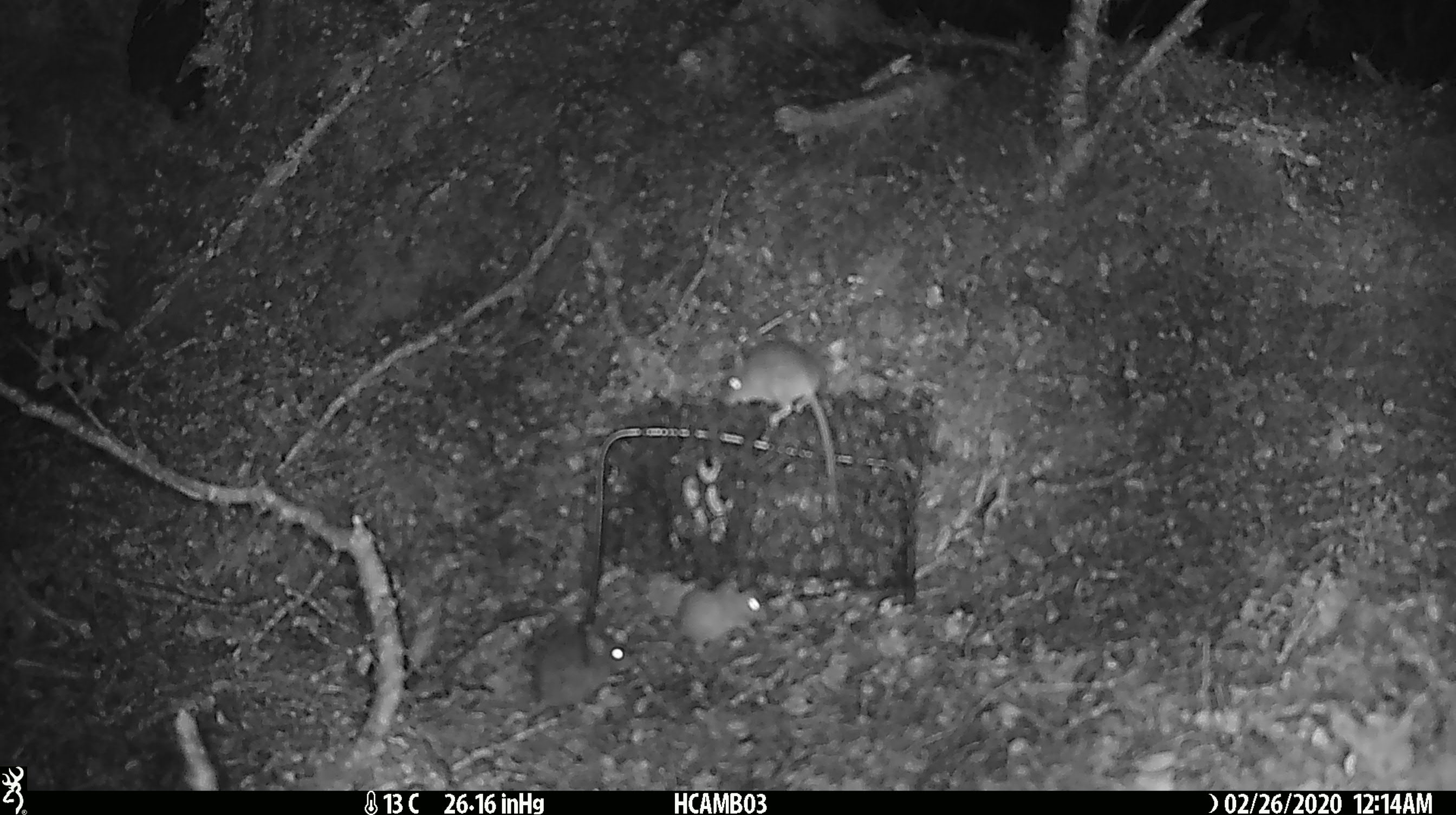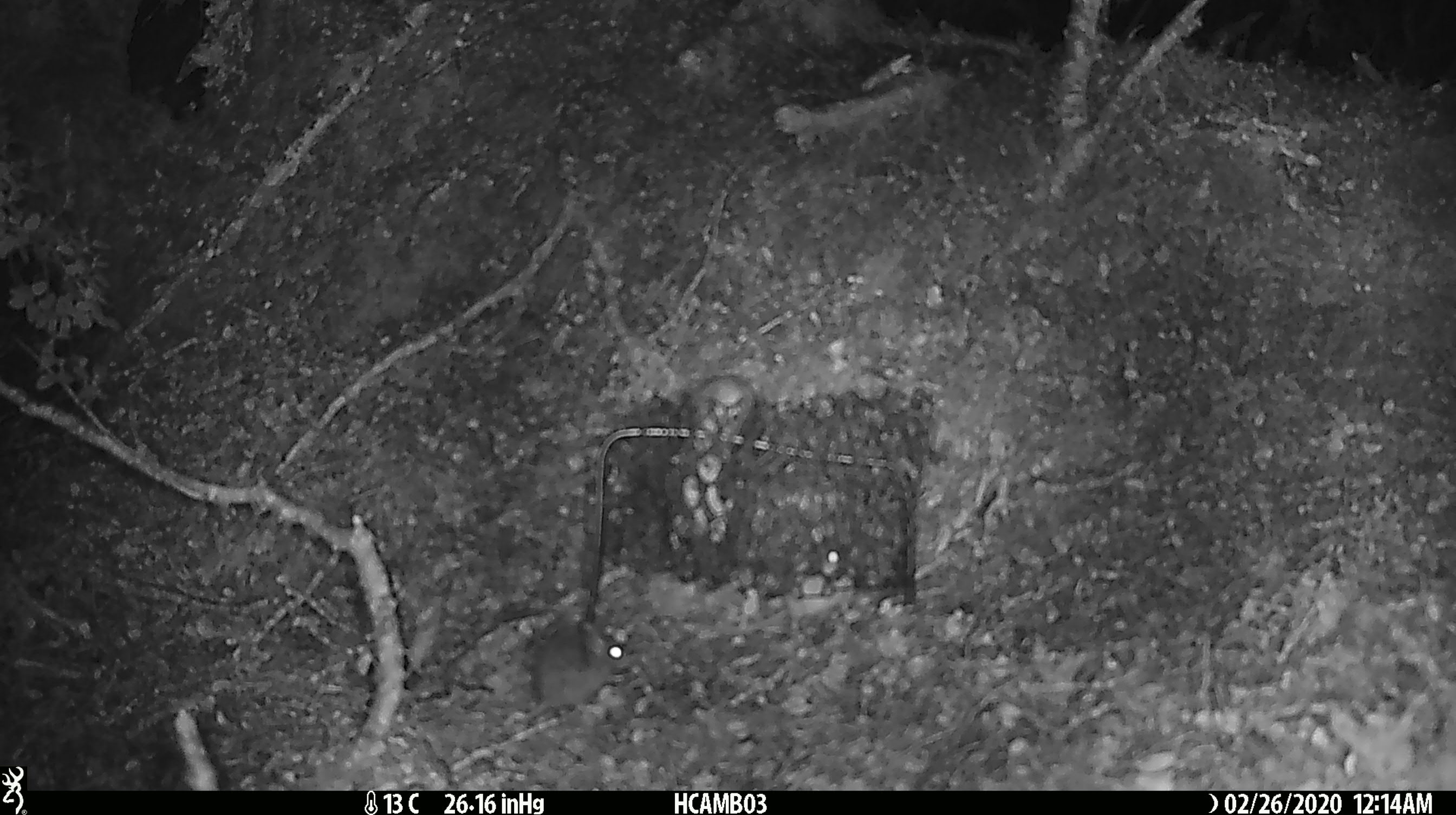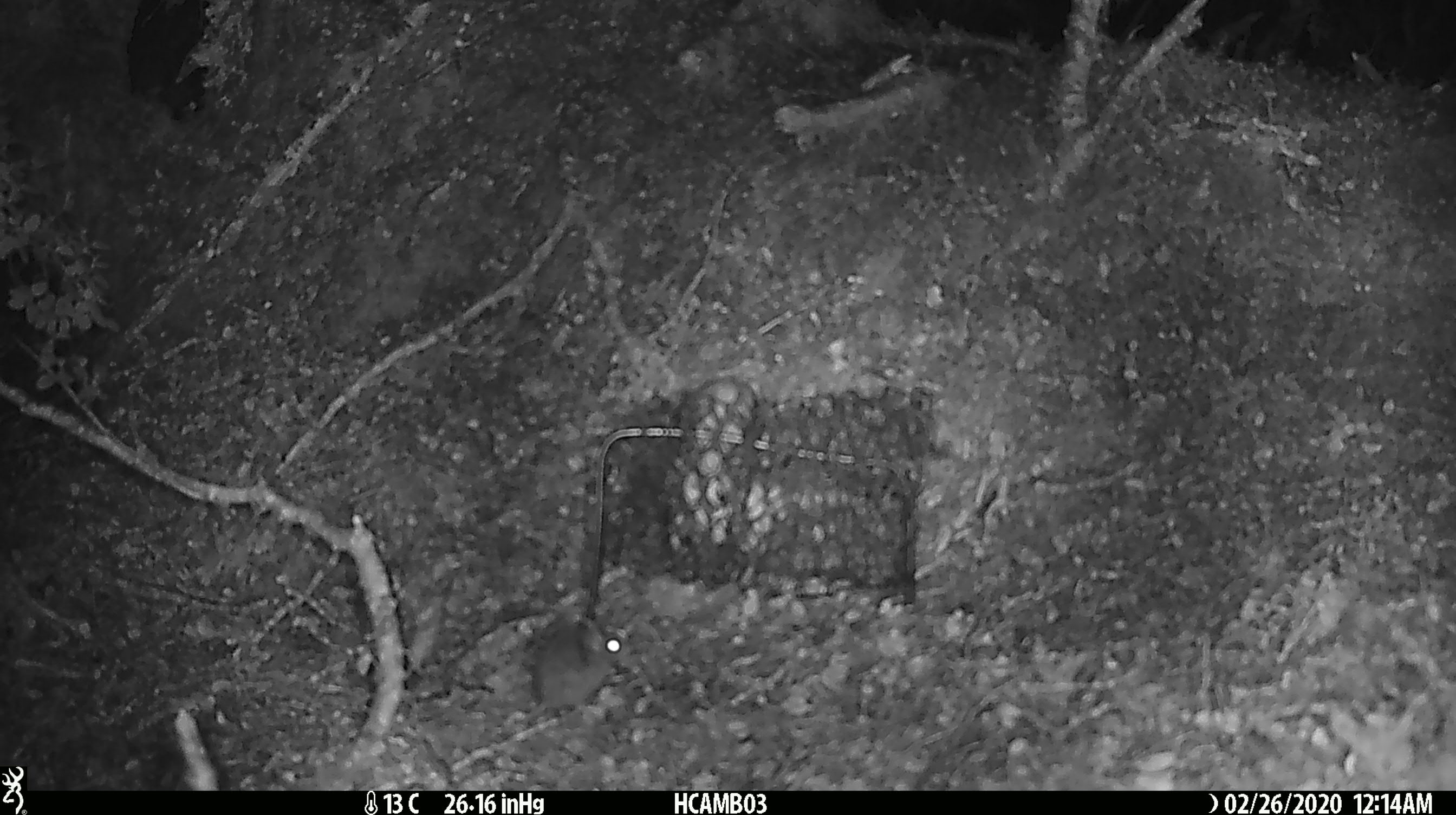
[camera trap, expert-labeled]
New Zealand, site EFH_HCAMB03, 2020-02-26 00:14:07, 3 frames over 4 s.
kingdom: Animalia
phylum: Chordata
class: Mammalia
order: Rodentia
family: Muridae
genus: Mus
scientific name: Mus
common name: mouse